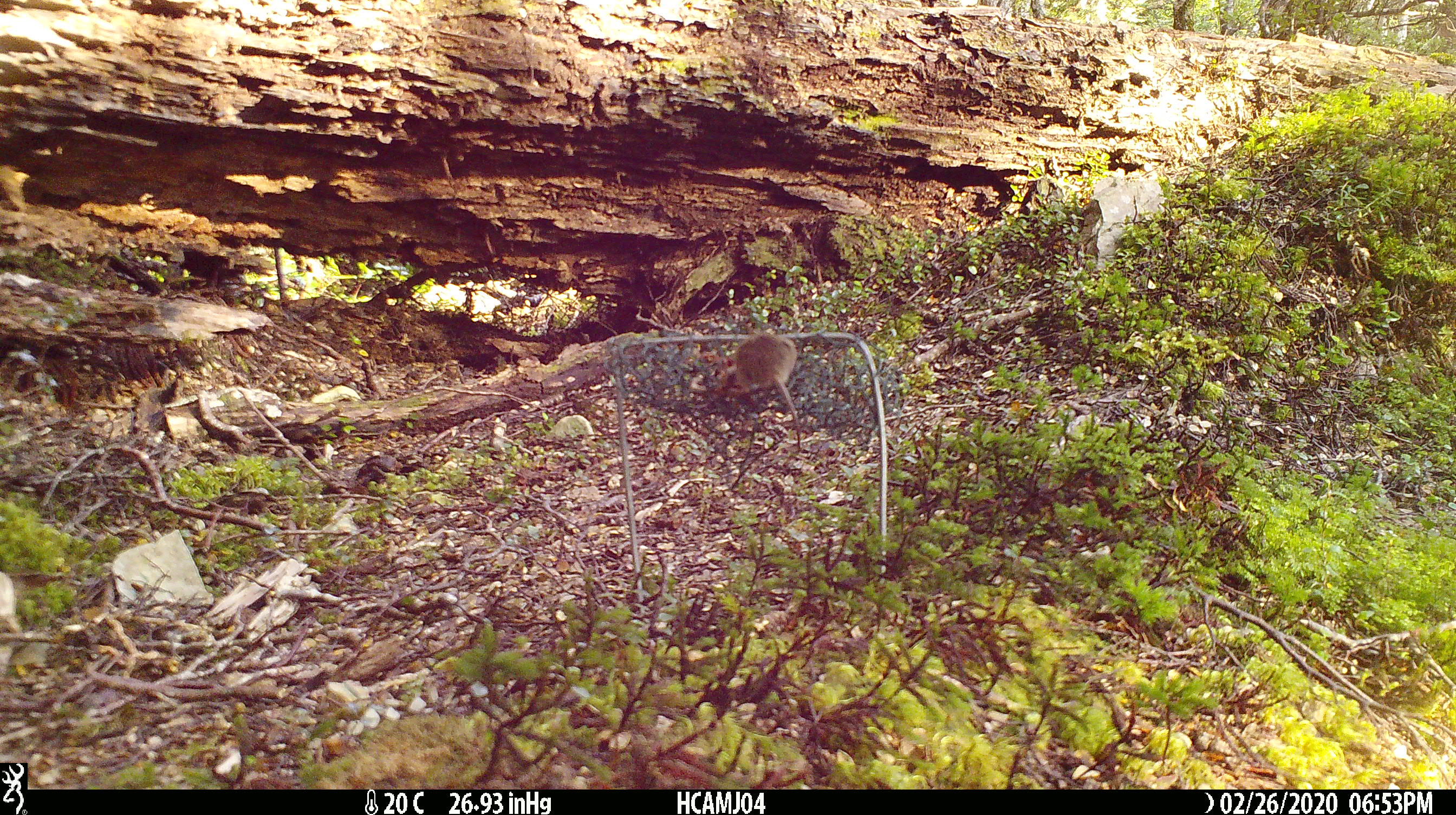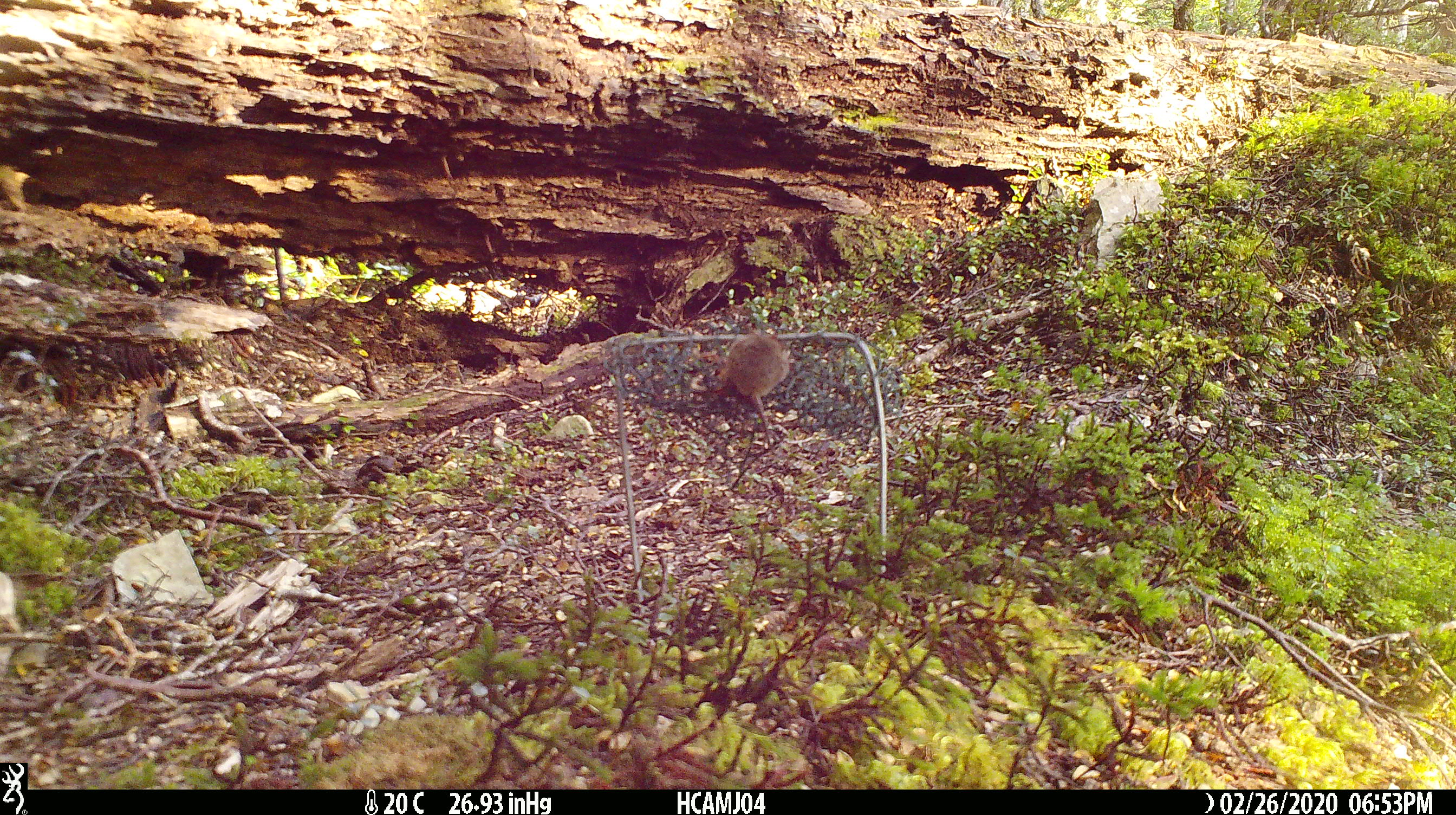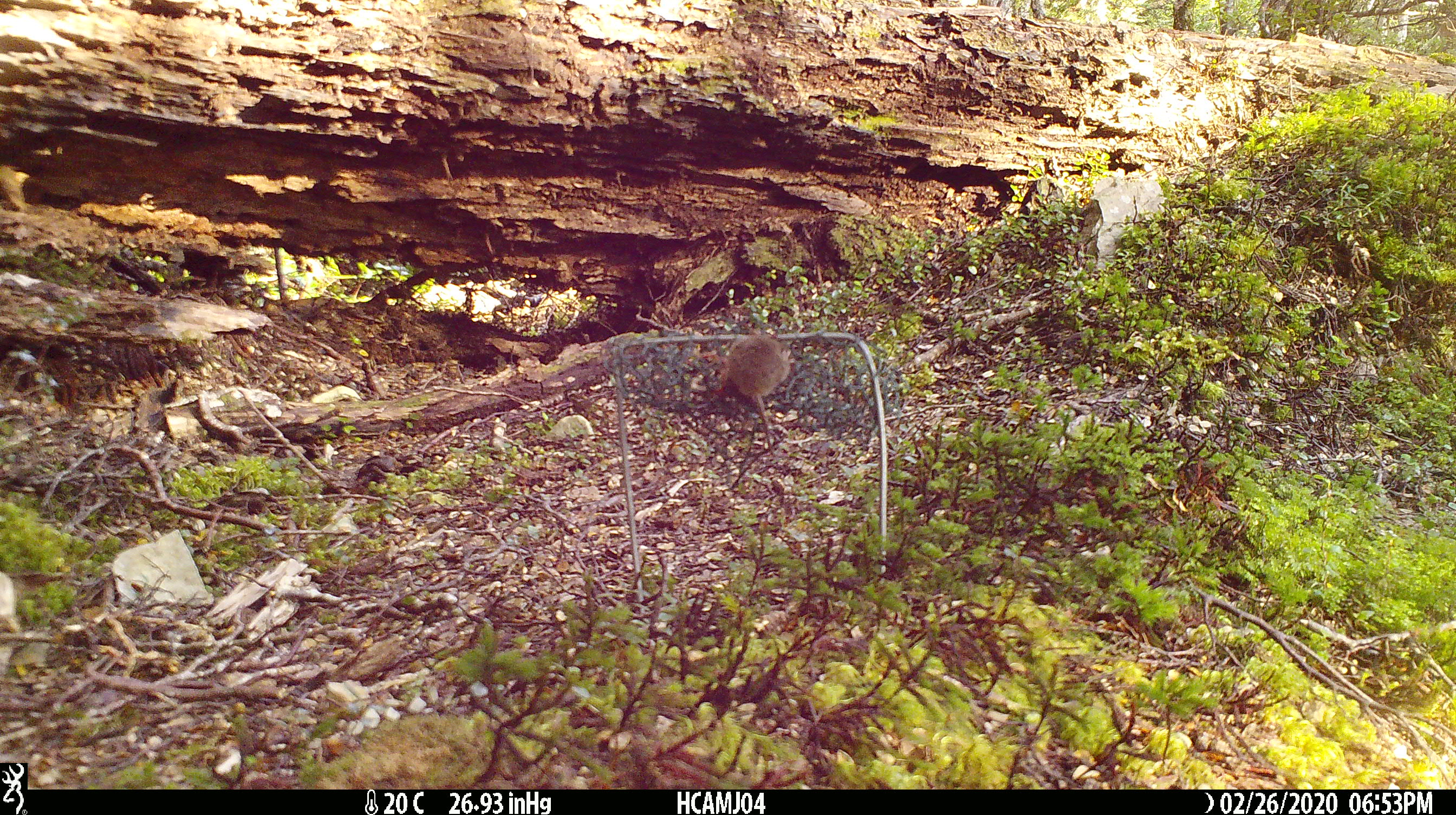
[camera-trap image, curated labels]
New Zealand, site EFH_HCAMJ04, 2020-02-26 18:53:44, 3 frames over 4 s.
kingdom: Animalia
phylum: Chordata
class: Mammalia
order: Rodentia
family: Muridae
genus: Mus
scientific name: Mus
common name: mouse